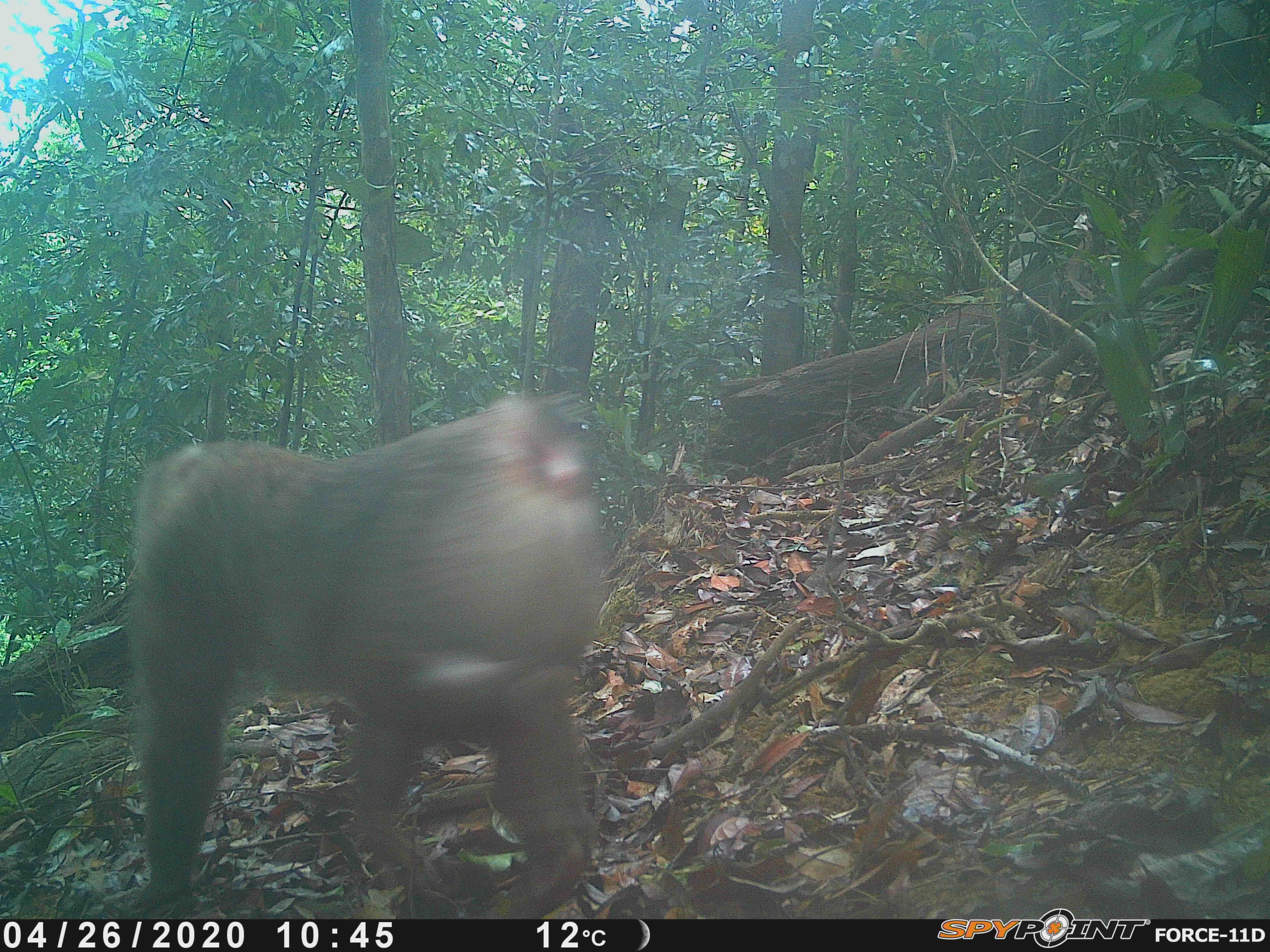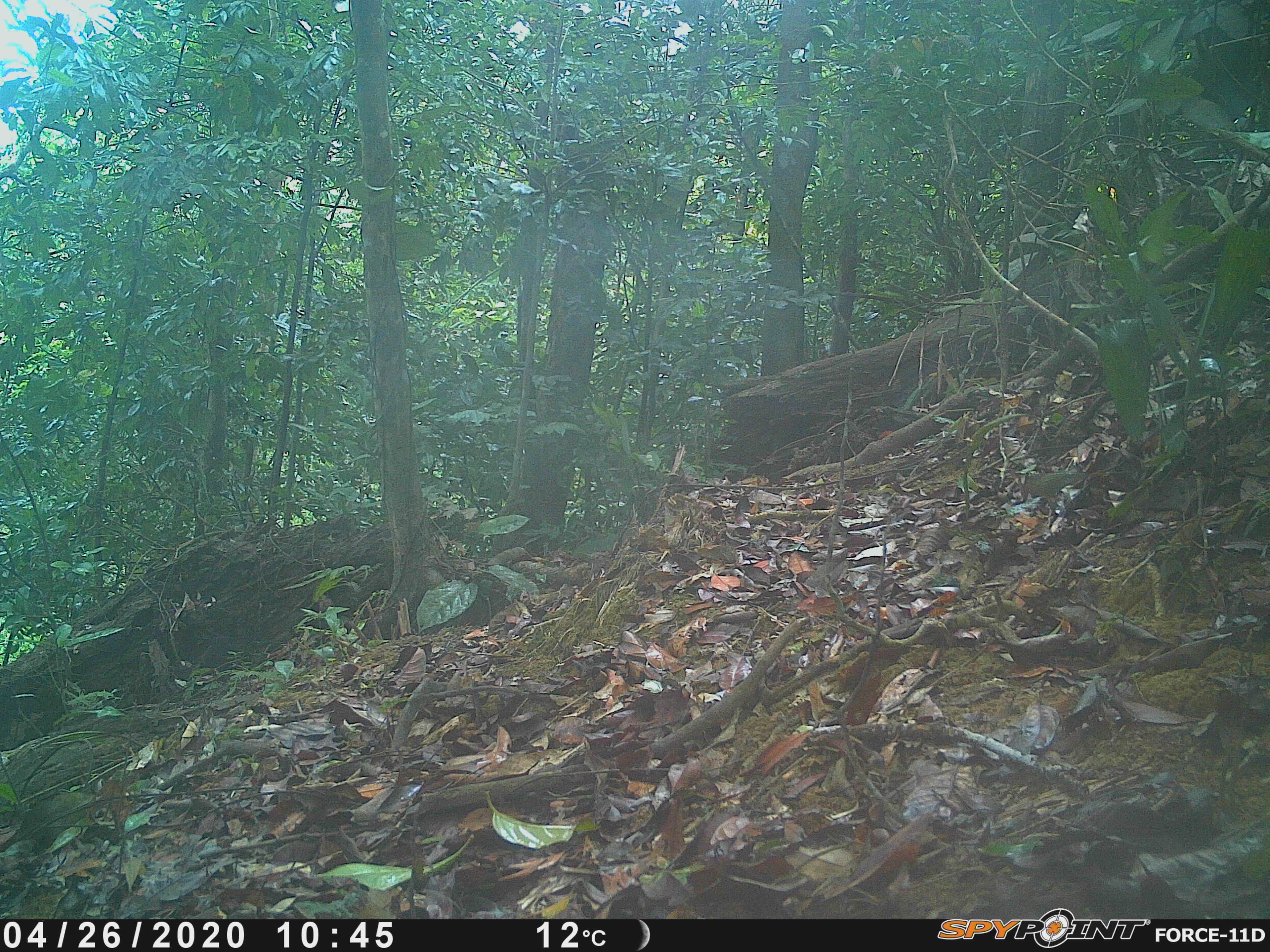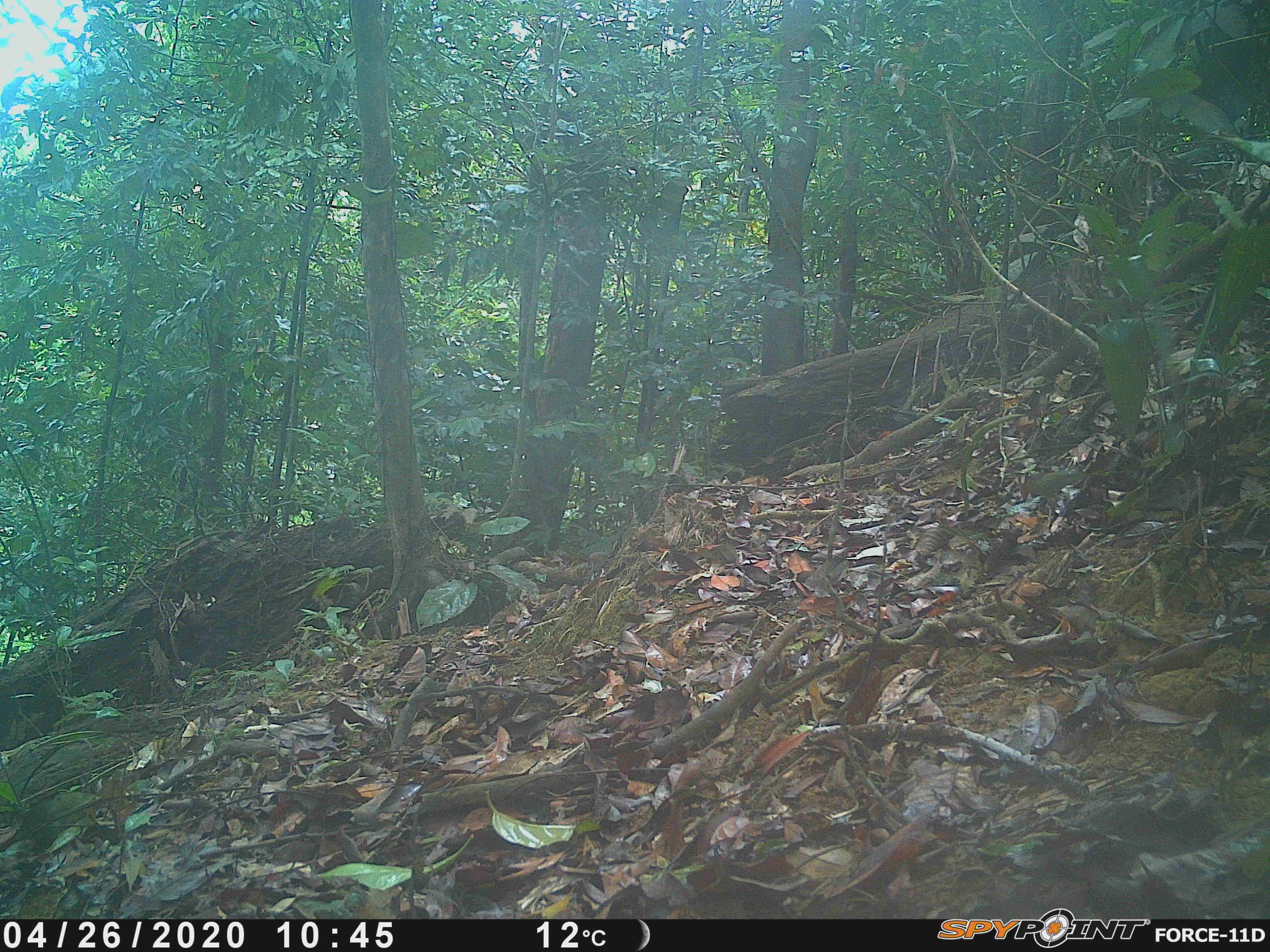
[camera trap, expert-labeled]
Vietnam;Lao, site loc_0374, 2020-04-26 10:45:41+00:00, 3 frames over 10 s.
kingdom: Animalia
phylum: Chordata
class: Mammalia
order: Primates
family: Cercopithecidae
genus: Macaca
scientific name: Macaca nemestrina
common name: pig-tailed macaque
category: pig tailed macaque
Pig tailed macaque (pig-tailed macaque) (Macaca nemestrina). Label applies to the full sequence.